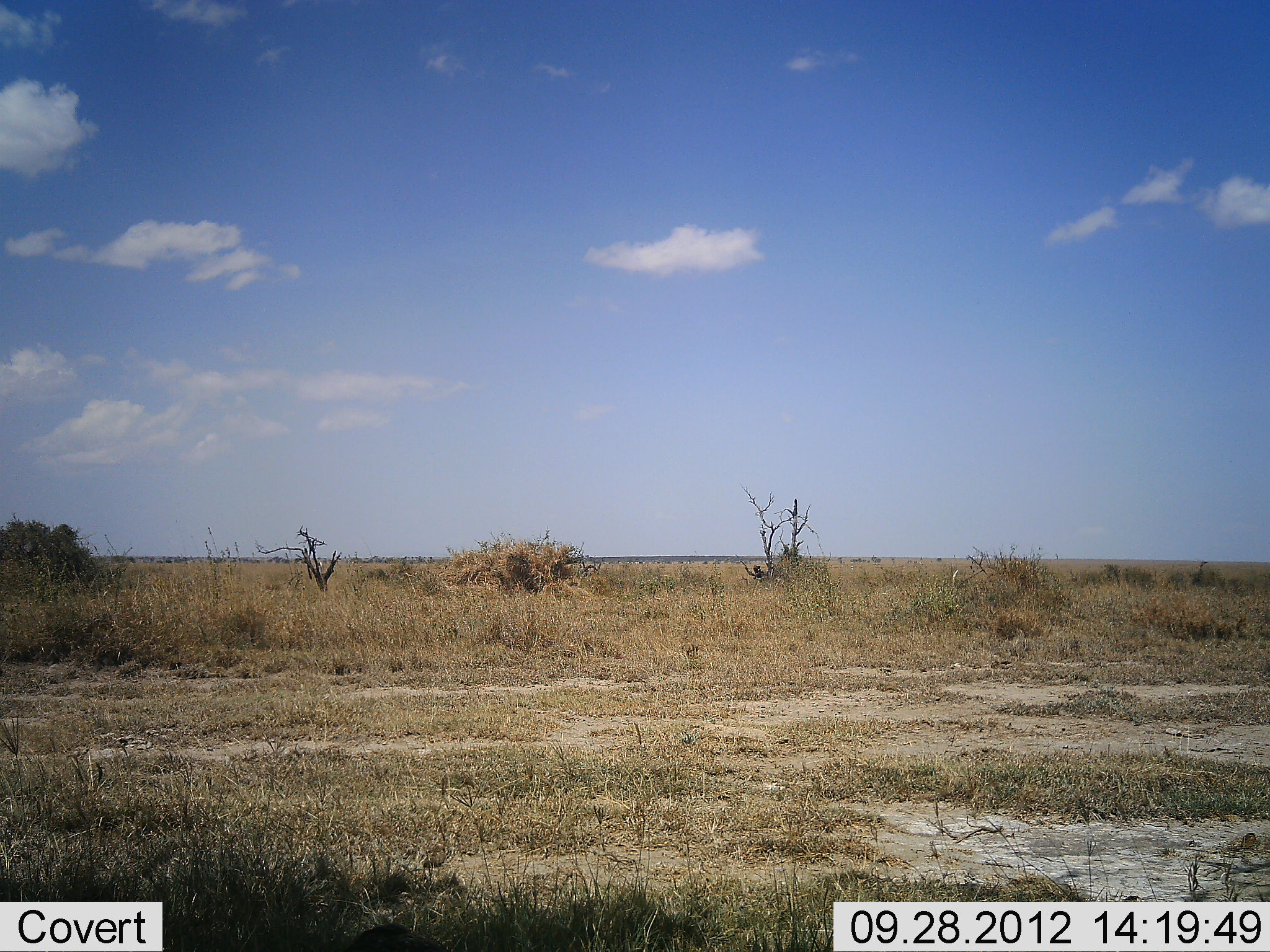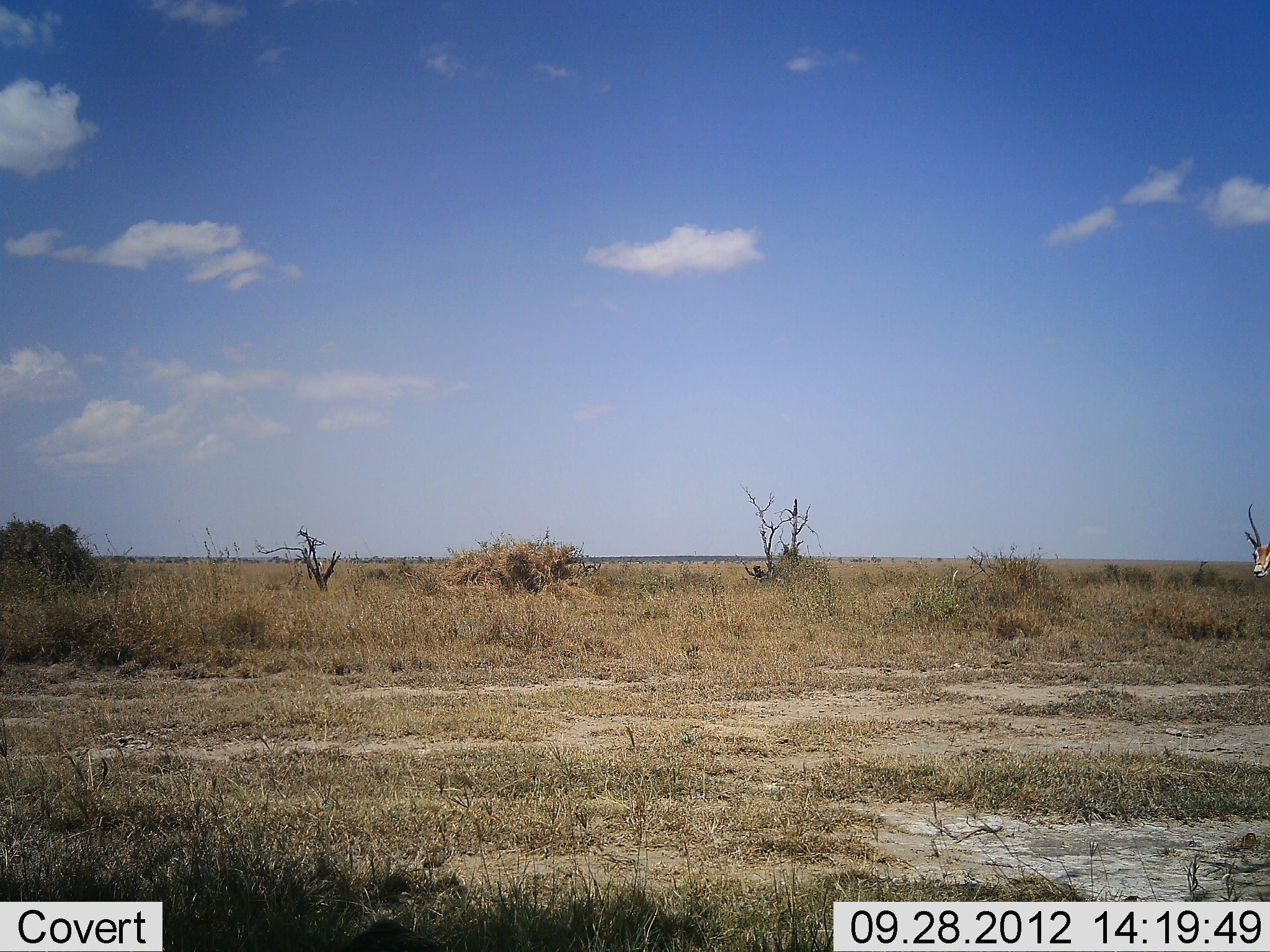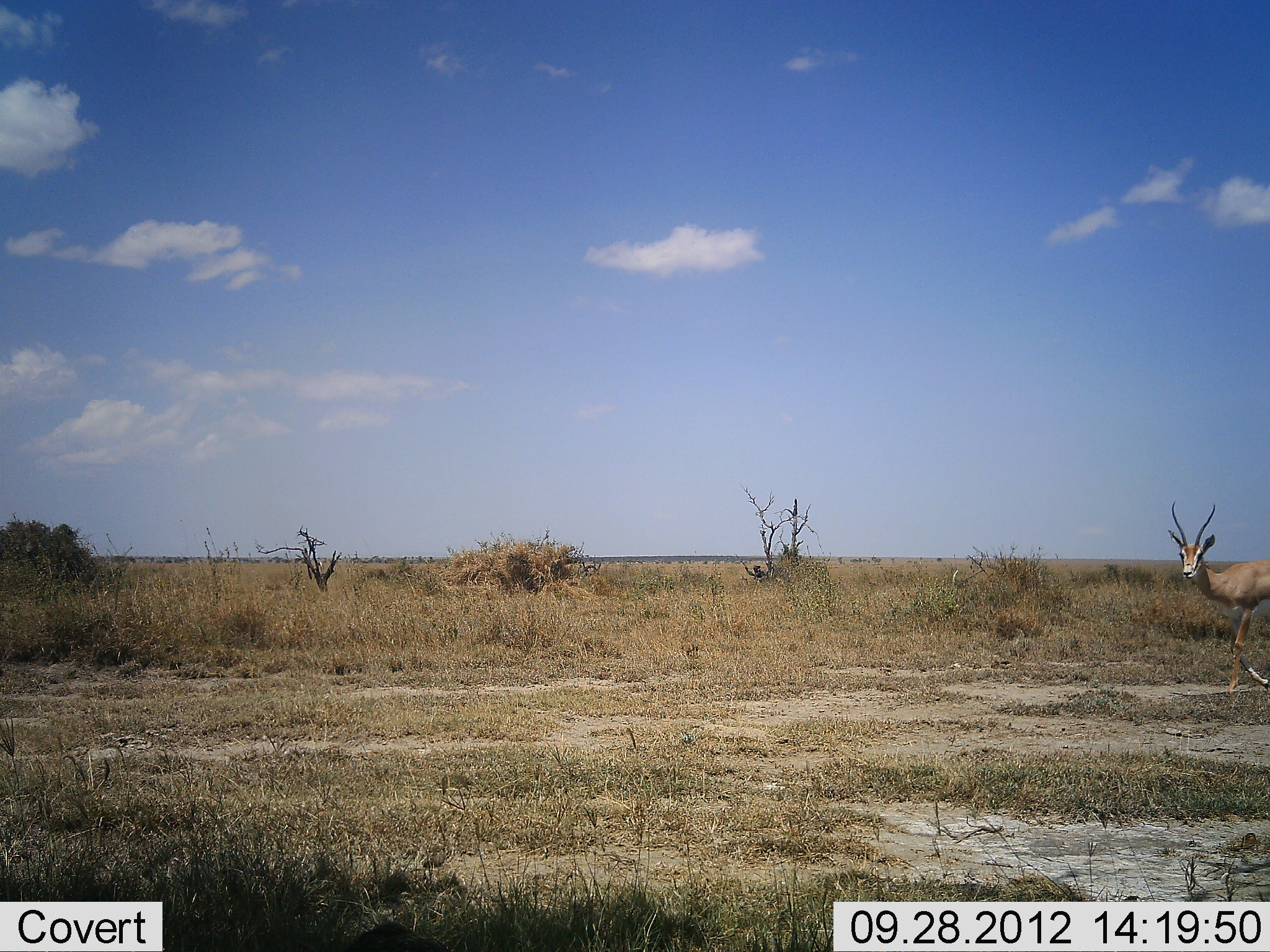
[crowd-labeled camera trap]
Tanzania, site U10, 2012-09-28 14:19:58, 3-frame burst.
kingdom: Animalia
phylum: Chordata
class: Mammalia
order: Artiodactyla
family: Bovidae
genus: Nanger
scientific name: Nanger granti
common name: grant's gazelle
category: gazellegrants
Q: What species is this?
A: Gazellegrants (grant's gazelle) (Nanger granti).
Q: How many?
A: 1.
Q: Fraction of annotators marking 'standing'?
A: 0%.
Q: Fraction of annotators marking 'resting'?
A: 0%.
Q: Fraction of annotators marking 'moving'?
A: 100%.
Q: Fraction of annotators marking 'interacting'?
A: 0%.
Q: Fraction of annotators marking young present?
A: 0%.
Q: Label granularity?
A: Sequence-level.